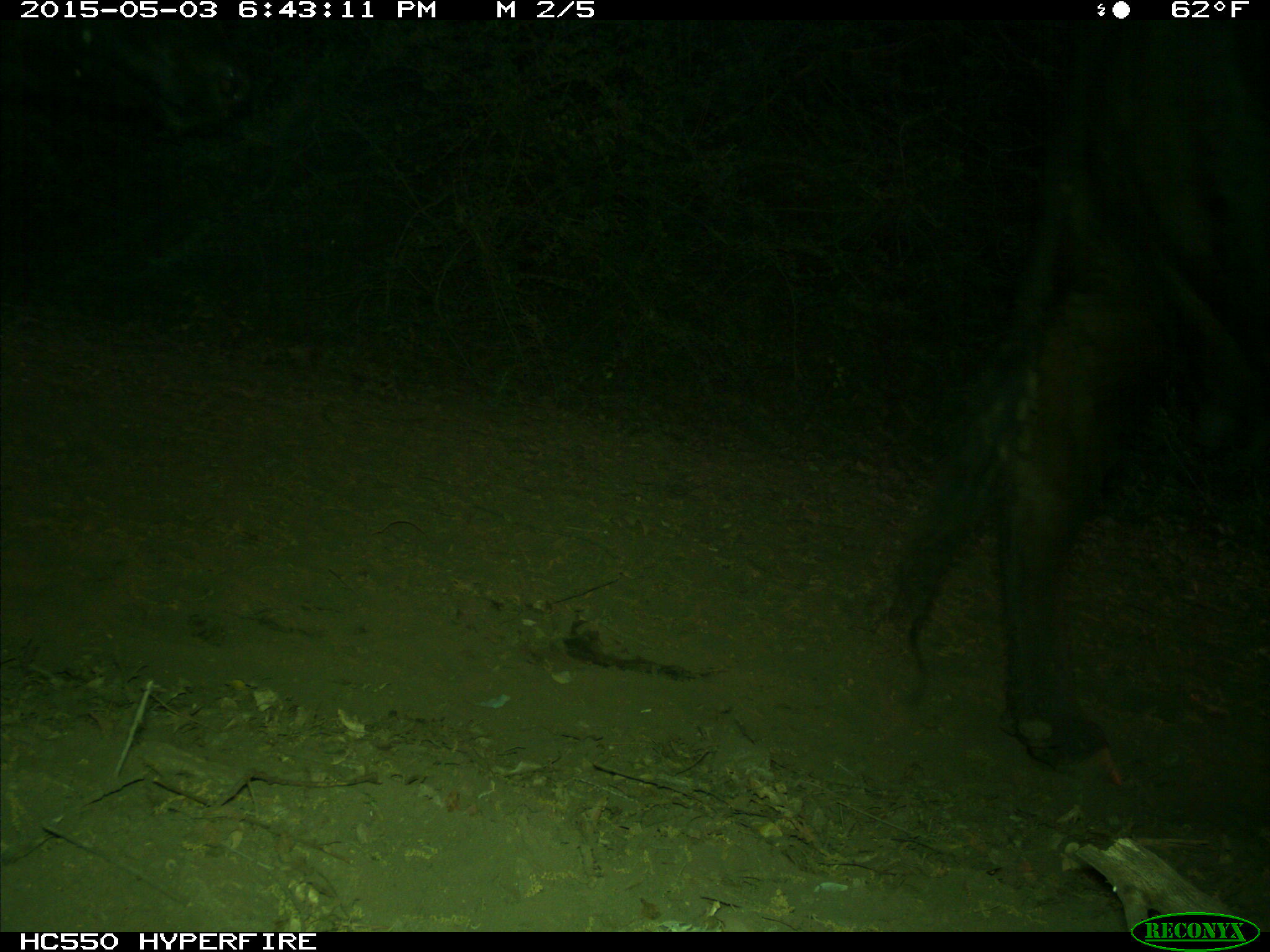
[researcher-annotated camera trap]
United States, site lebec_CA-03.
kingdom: Animalia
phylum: Chordata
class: Mammalia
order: Artiodactyla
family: Bovidae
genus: Bos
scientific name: Bos taurus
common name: domestic cow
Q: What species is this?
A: Bos taurus (domestic cow).